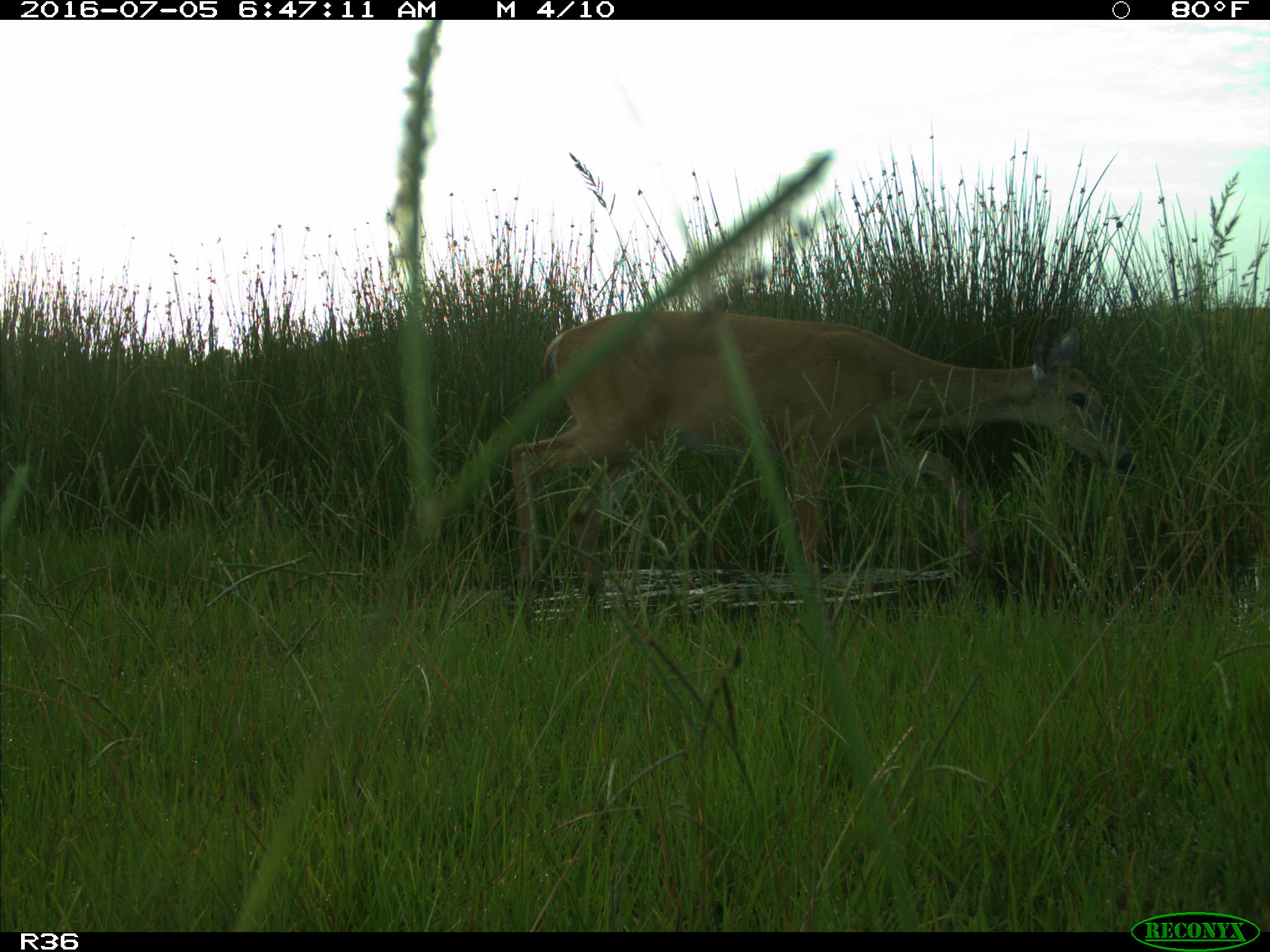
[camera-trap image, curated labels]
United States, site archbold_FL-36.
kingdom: Animalia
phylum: Chordata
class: Mammalia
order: Artiodactyla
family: Cervidae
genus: Odocoileus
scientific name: Odocoileus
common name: deer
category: unidentified deer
Unidentified deer (deer) (Odocoileus).